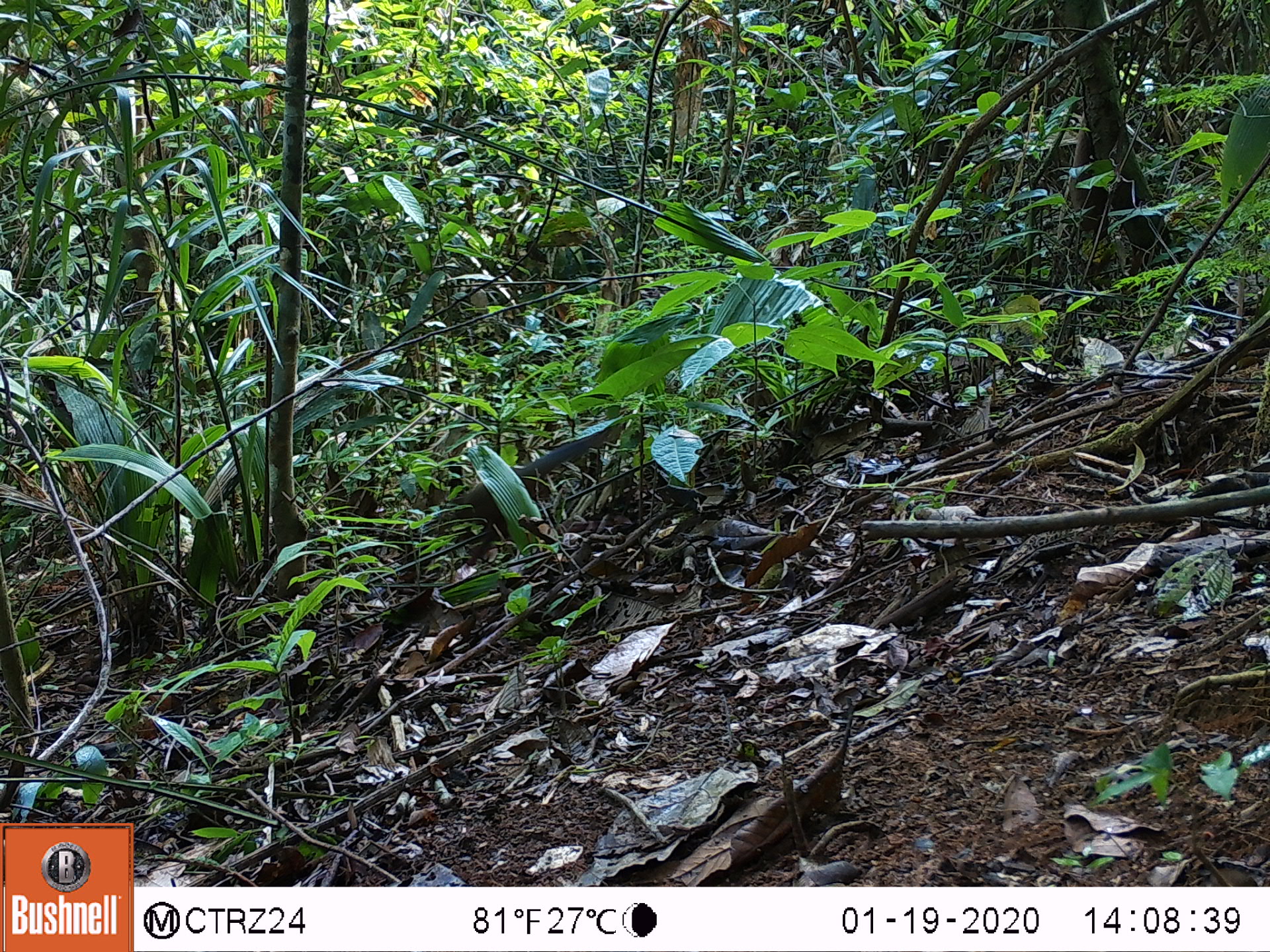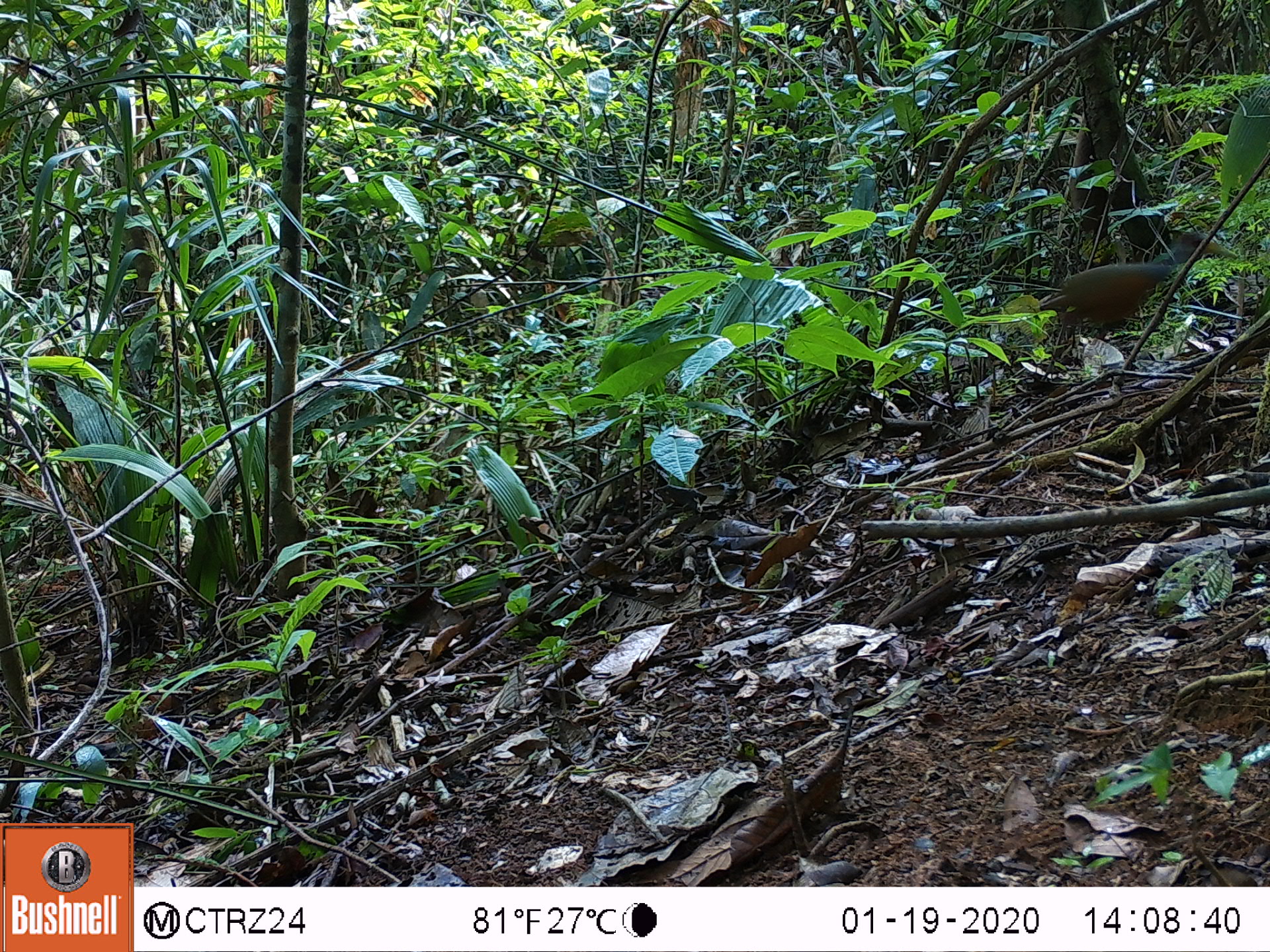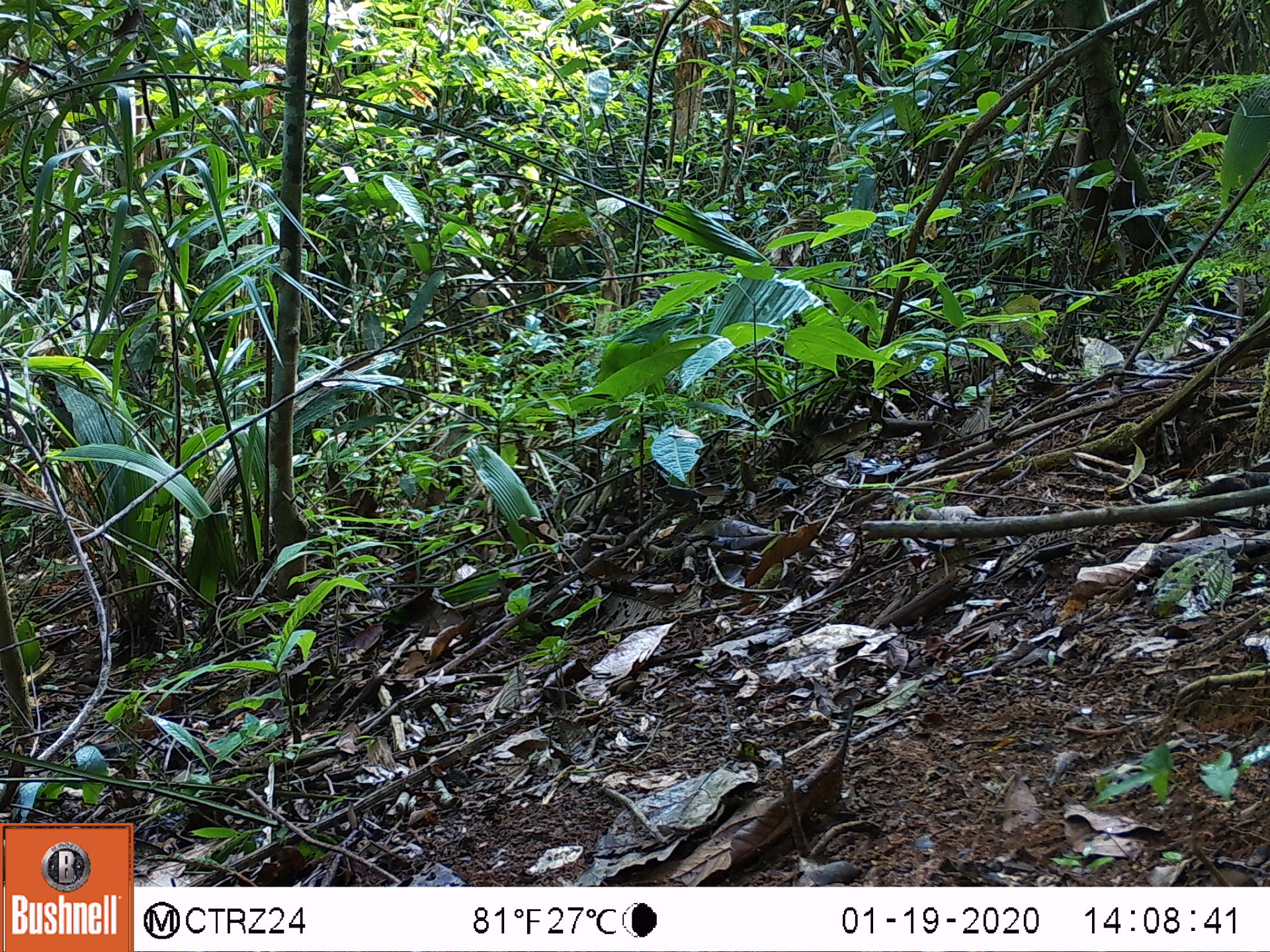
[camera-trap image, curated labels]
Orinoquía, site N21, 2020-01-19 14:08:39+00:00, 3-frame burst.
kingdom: Animalia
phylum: Chordata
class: Aves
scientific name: Aves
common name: bird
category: unknown bird